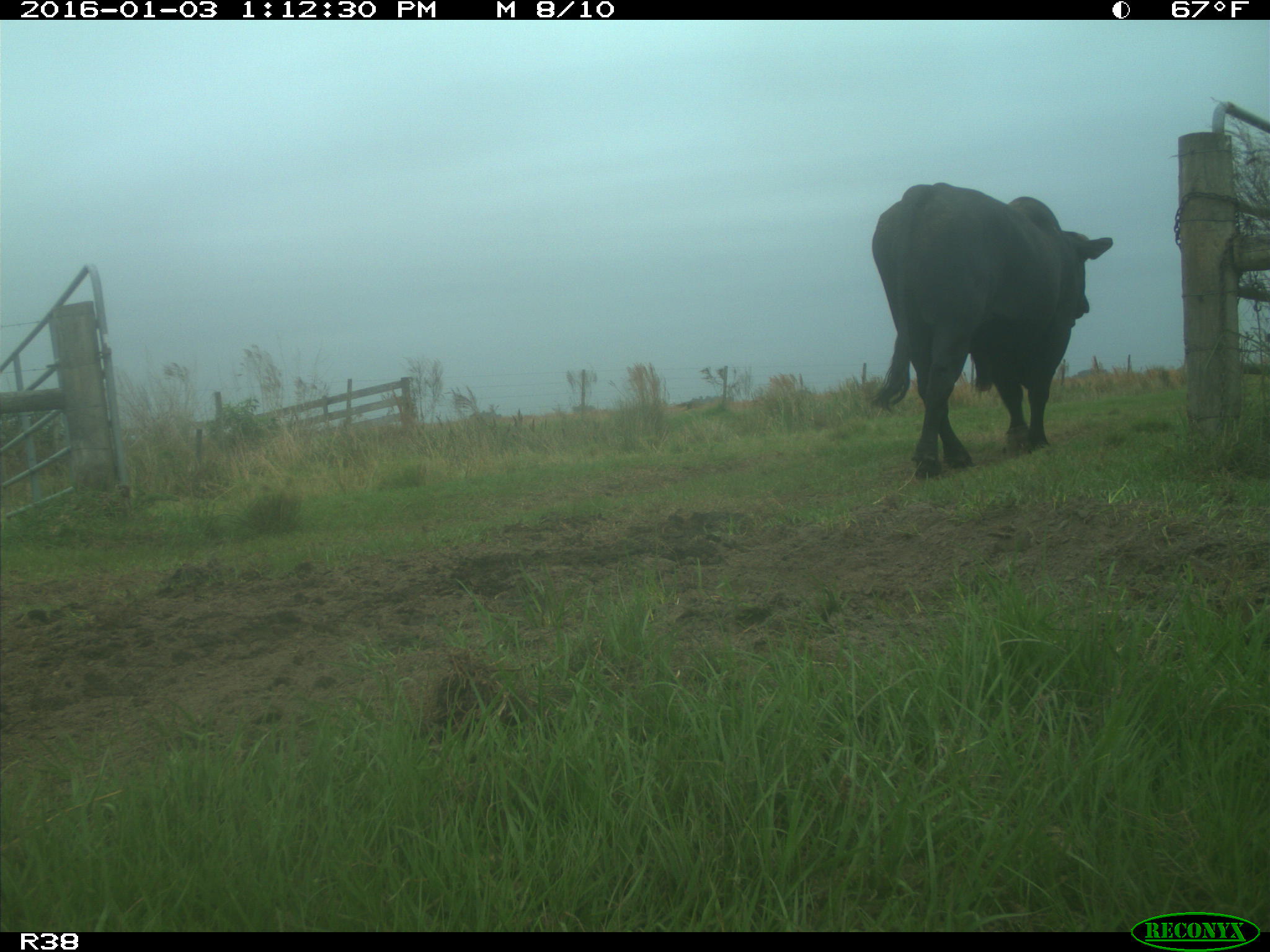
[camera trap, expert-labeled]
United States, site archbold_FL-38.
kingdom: Animalia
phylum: Chordata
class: Mammalia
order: Artiodactyla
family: Bovidae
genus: Bos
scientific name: Bos taurus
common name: domestic cow